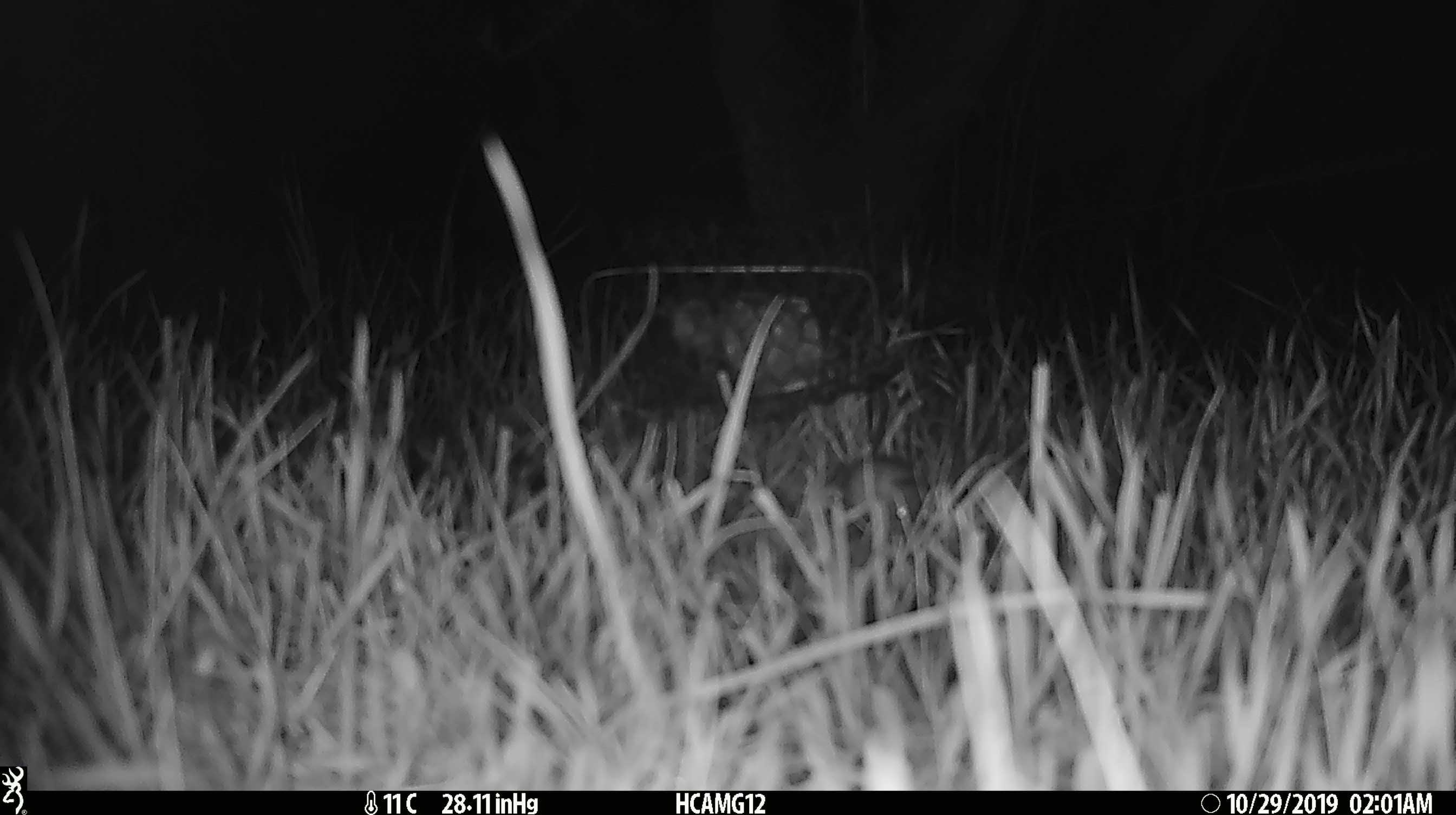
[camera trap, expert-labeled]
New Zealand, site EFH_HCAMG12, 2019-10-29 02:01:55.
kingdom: Animalia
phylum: Chordata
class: Mammalia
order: Rodentia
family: Muridae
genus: Mus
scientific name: Mus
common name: mouse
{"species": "mouse (Mus)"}